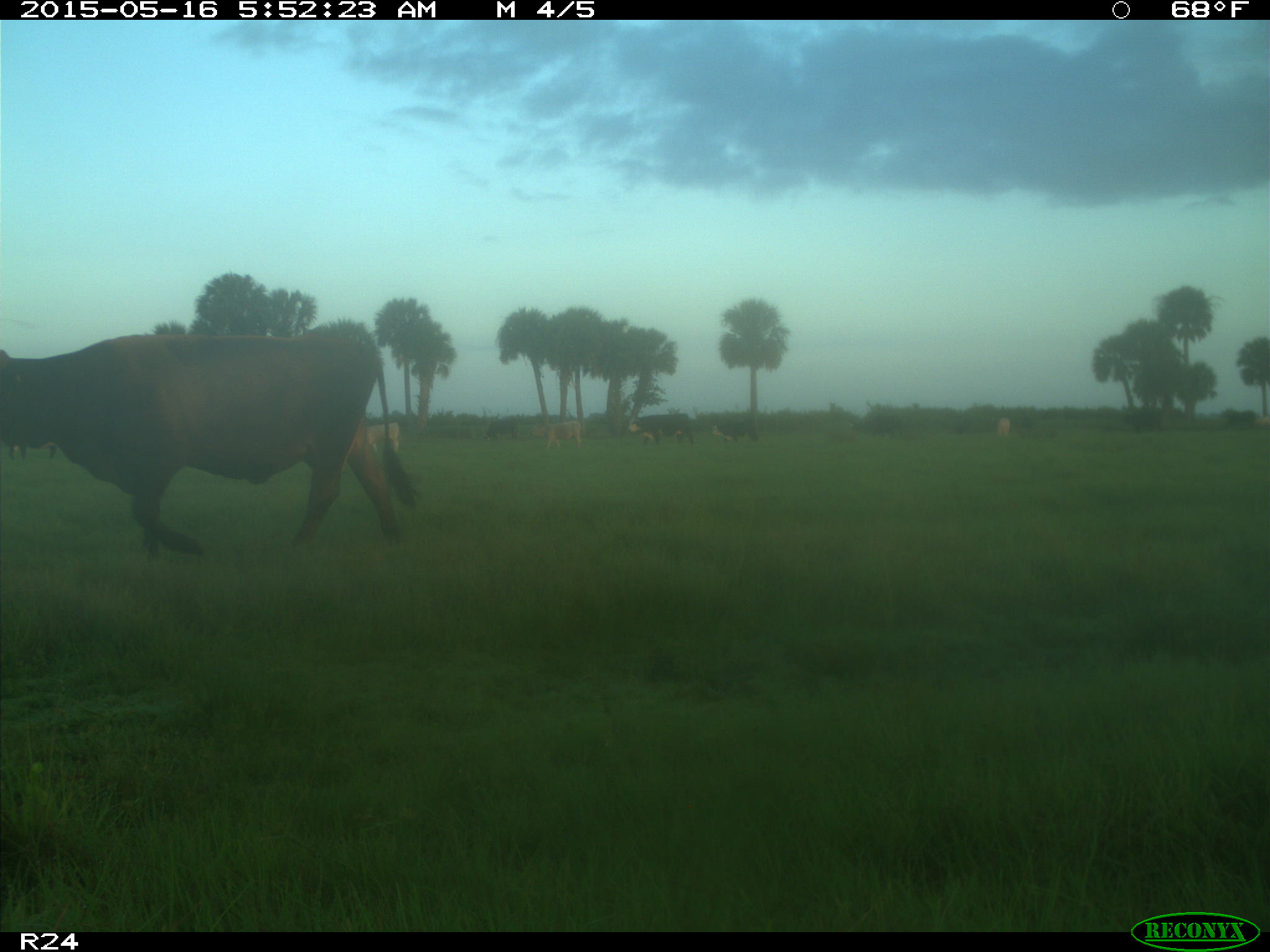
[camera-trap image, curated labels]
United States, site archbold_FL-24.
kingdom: Animalia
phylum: Chordata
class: Mammalia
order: Artiodactyla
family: Bovidae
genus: Bos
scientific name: Bos taurus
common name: domestic cow